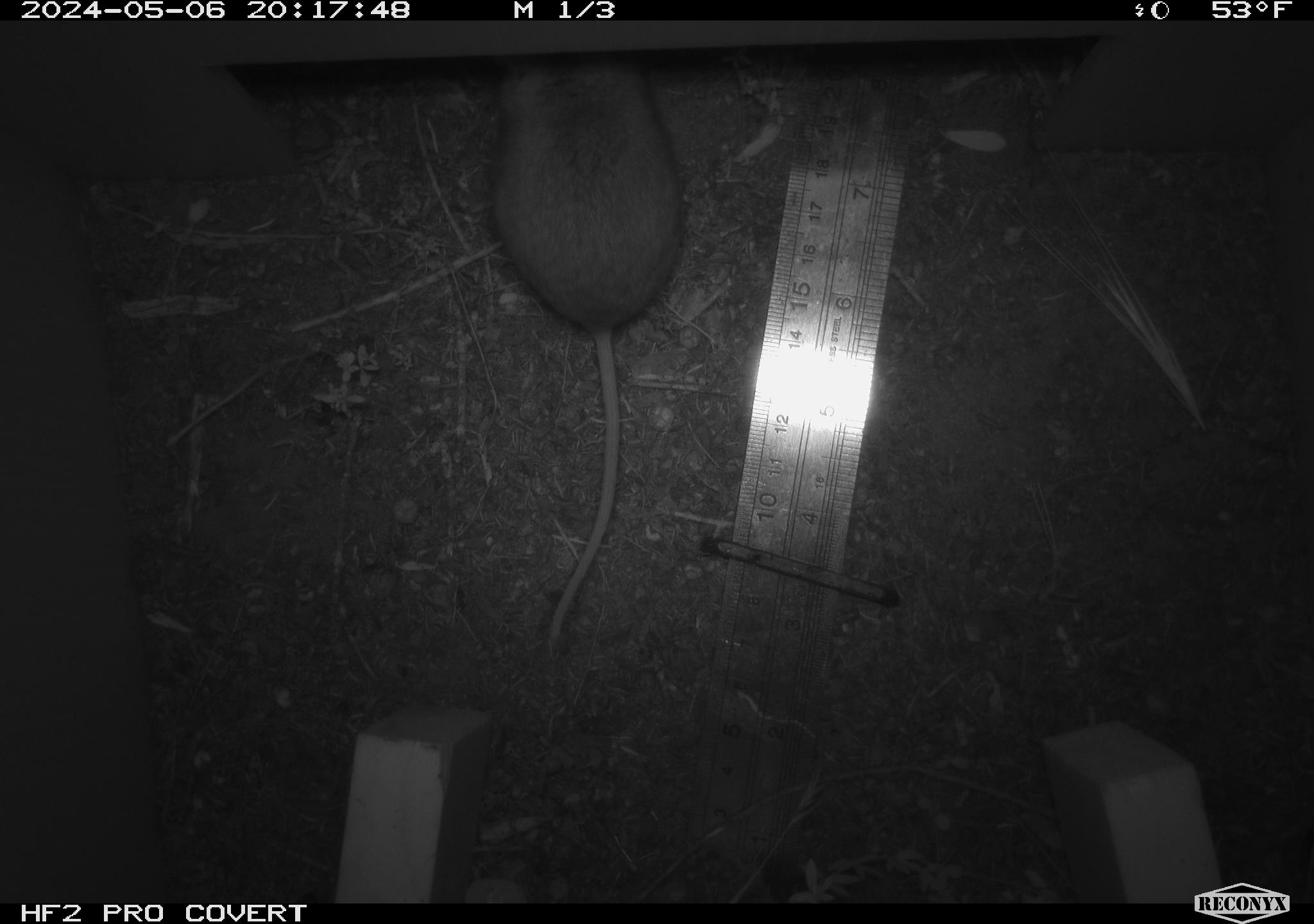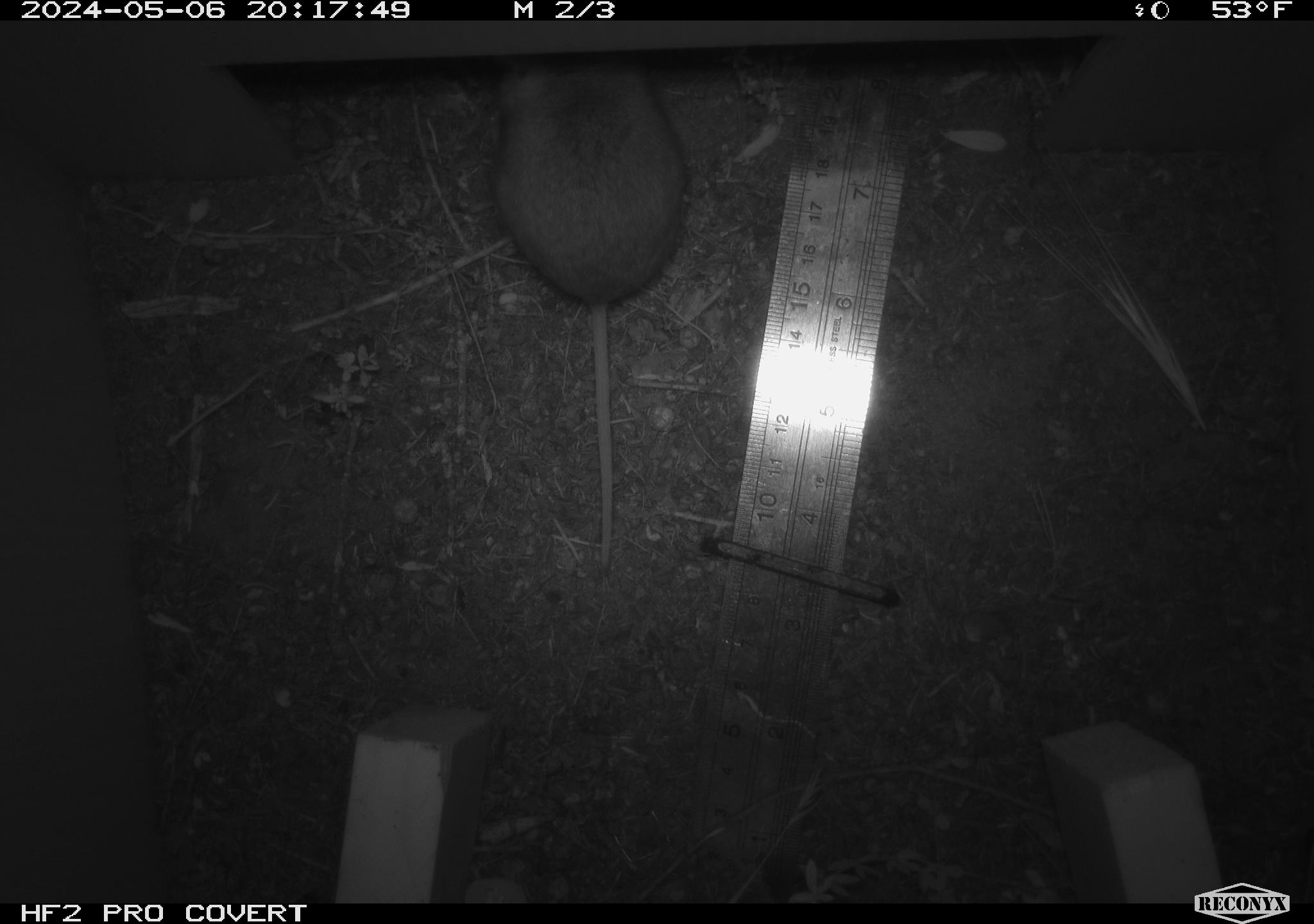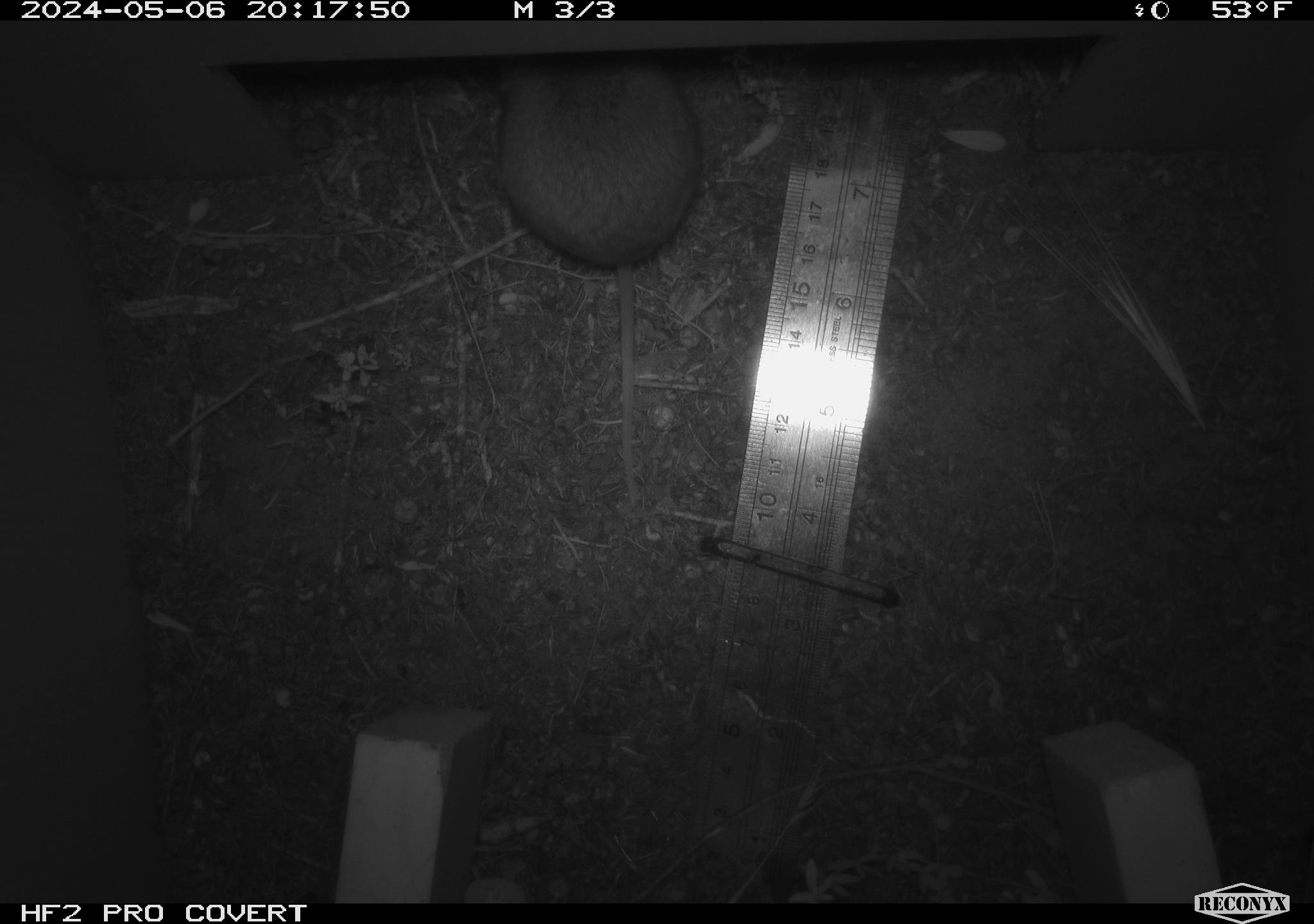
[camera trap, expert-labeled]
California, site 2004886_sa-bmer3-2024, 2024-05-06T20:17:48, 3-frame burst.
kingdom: Animalia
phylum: Chordata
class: Mammalia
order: Rodentia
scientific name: Rodentia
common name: woodrat or rat or mouse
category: woodrat or rat or mouse species